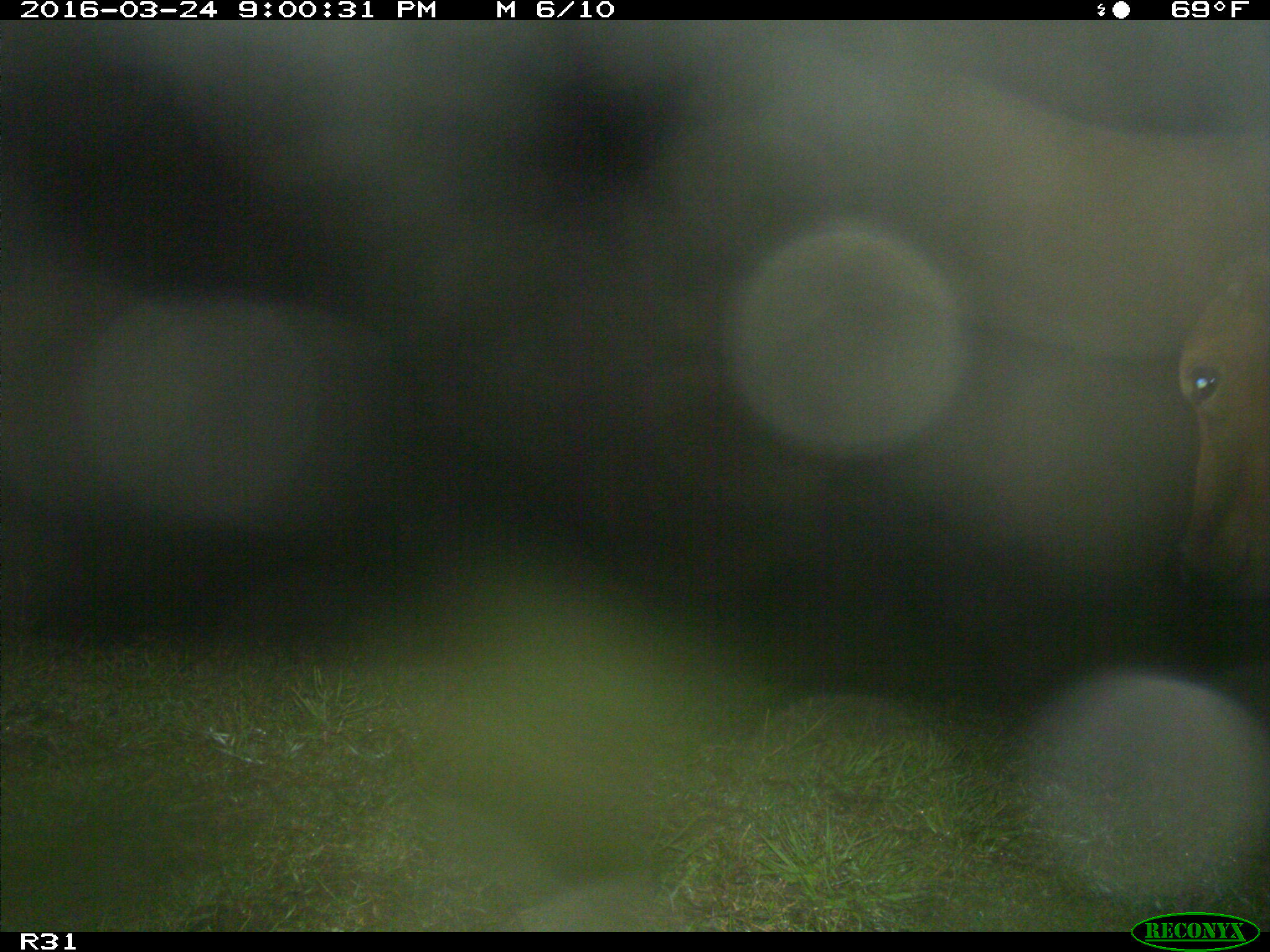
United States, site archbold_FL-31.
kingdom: Animalia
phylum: Chordata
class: Mammalia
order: Artiodactyla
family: Bovidae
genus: Bos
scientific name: Bos taurus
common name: domestic cow